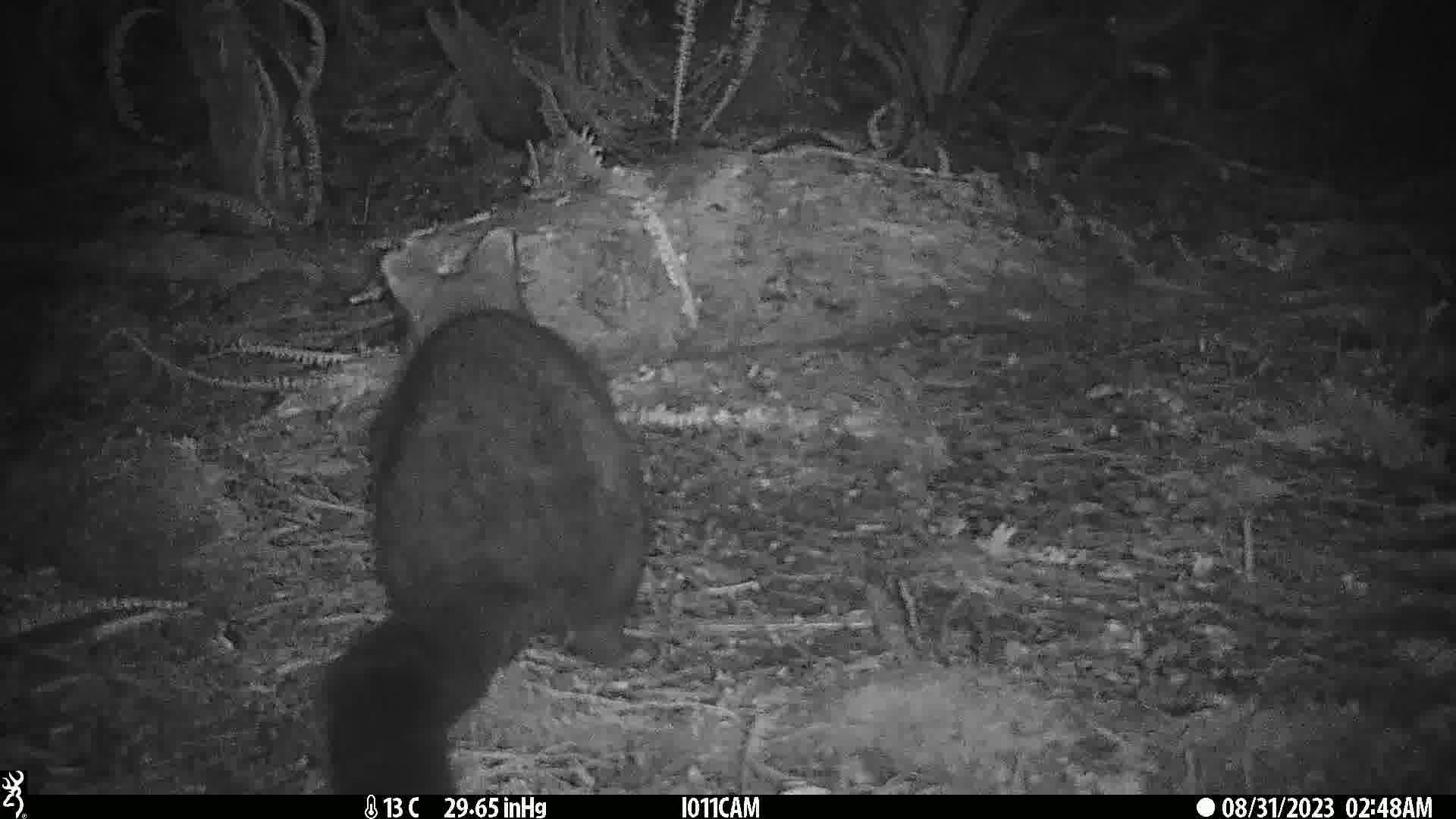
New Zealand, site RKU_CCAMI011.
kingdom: Animalia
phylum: Chordata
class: Mammalia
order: Diprotodontia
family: Phalangeridae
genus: Trichosurus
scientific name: Trichosurus vulpecula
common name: common brushtail possum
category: possum